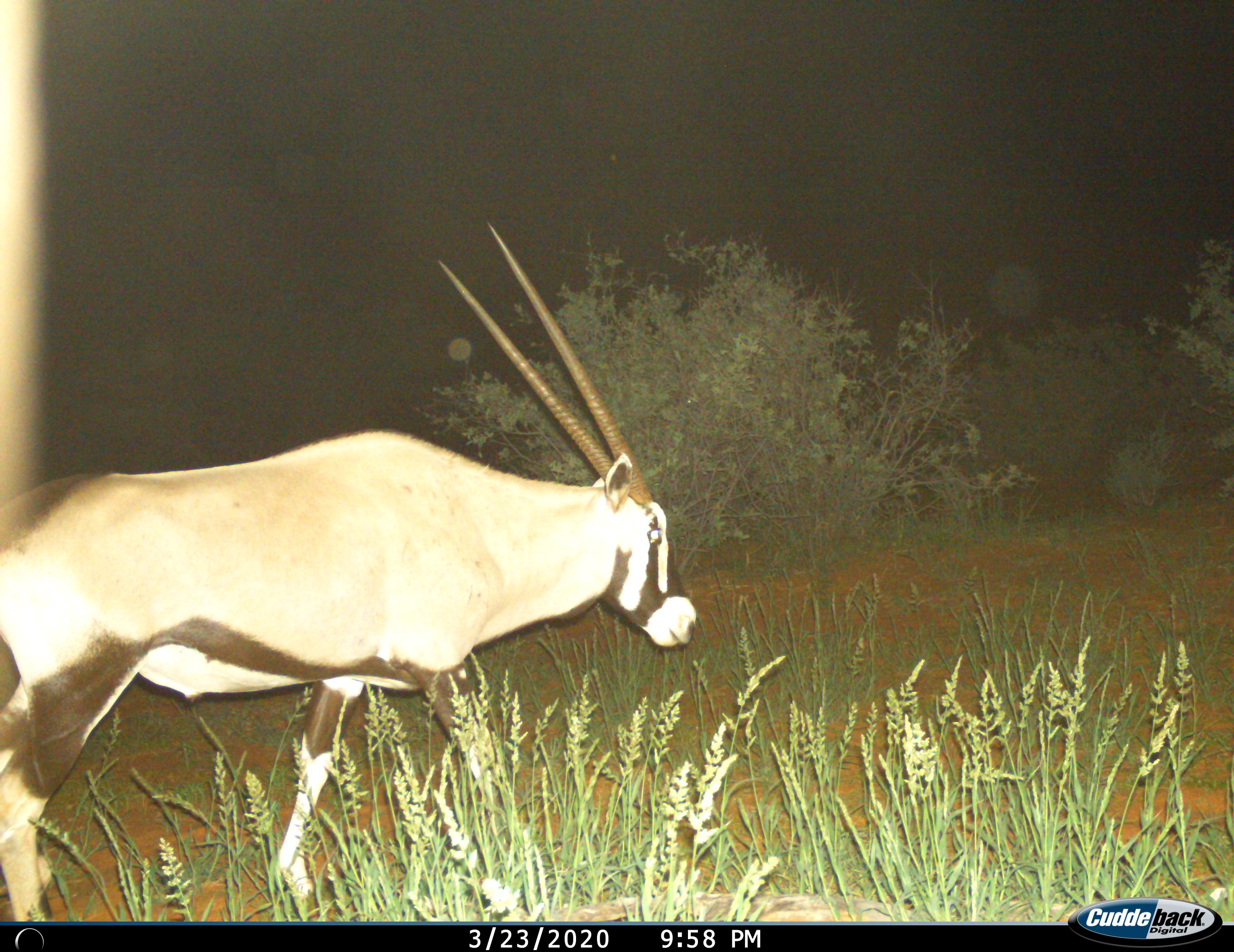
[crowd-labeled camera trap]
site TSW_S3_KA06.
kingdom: Animalia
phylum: Chordata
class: Mammalia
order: Artiodactyla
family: Bovidae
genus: Oryx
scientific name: Oryx gazella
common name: gemsbok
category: oryx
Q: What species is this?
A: Oryx (gemsbok) (Oryx gazella).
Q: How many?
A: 1.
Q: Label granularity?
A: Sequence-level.